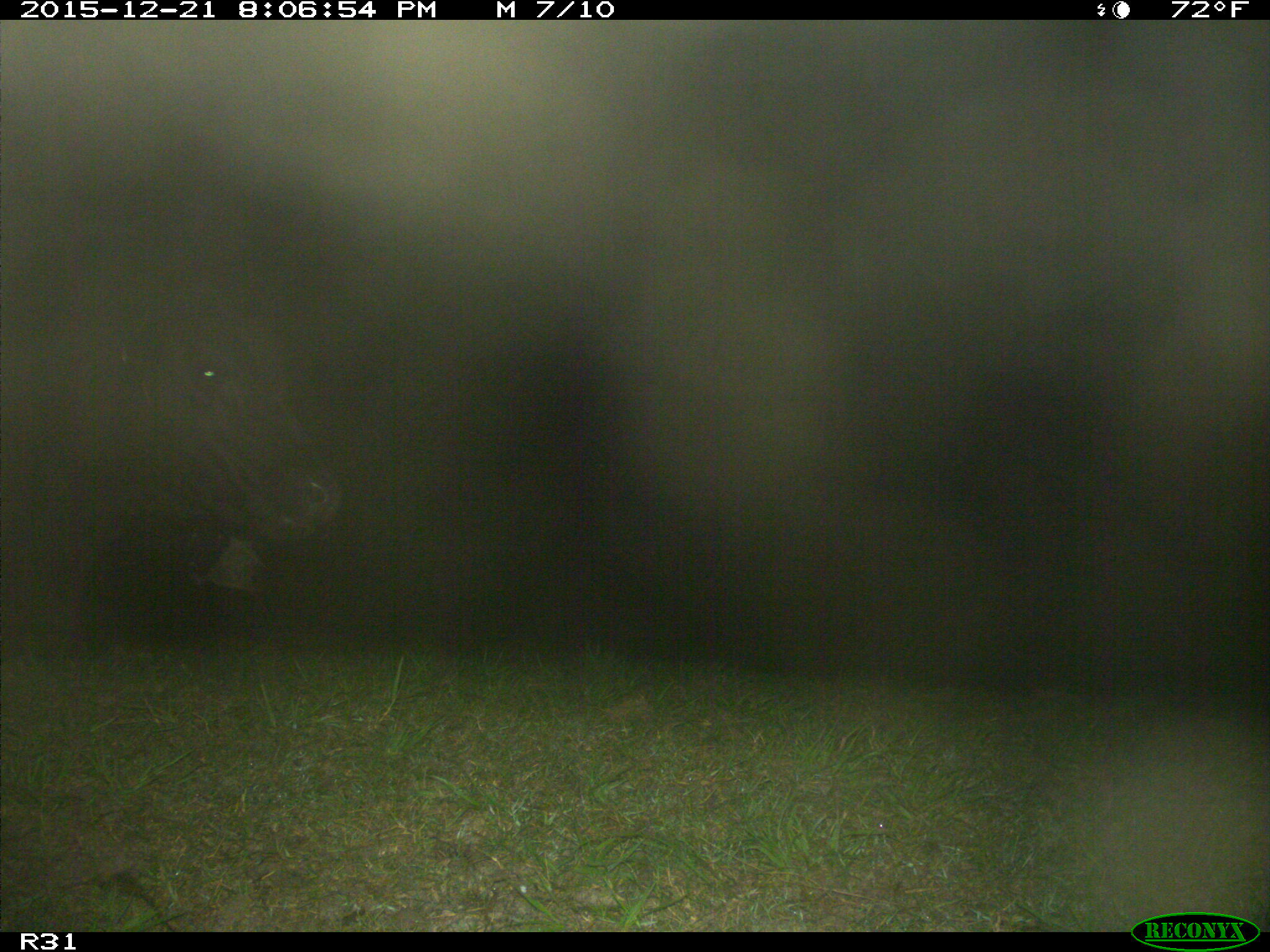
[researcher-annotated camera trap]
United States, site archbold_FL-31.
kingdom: Animalia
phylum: Chordata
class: Mammalia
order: Artiodactyla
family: Bovidae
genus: Bos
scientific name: Bos taurus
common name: domestic cow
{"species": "Bos taurus (domestic cow)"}